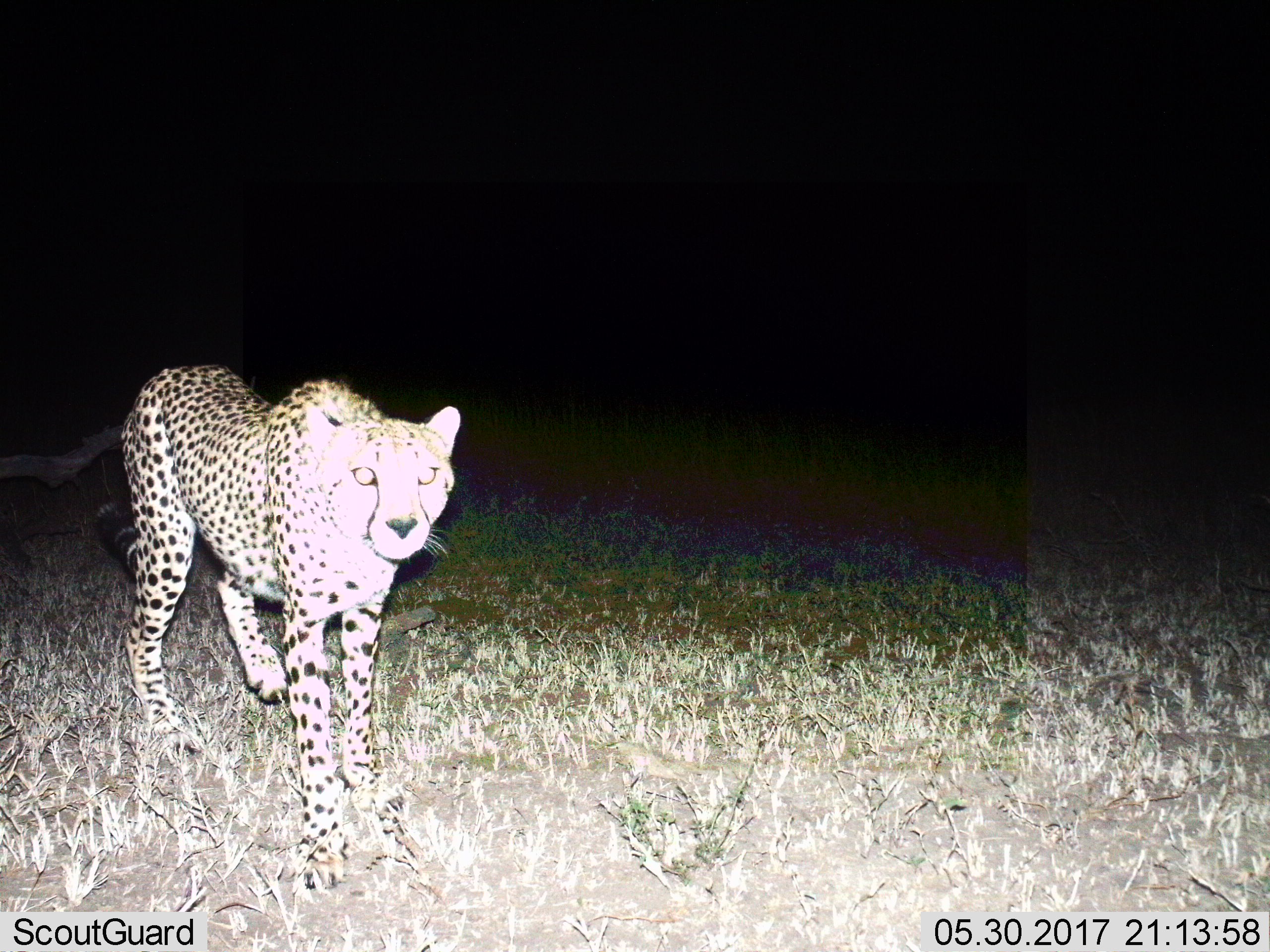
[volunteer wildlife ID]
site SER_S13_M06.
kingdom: Animalia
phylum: Chordata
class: Mammalia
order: Carnivora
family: Felidae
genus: Acinonyx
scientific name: Acinonyx jubatus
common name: cheetah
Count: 1.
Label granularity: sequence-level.